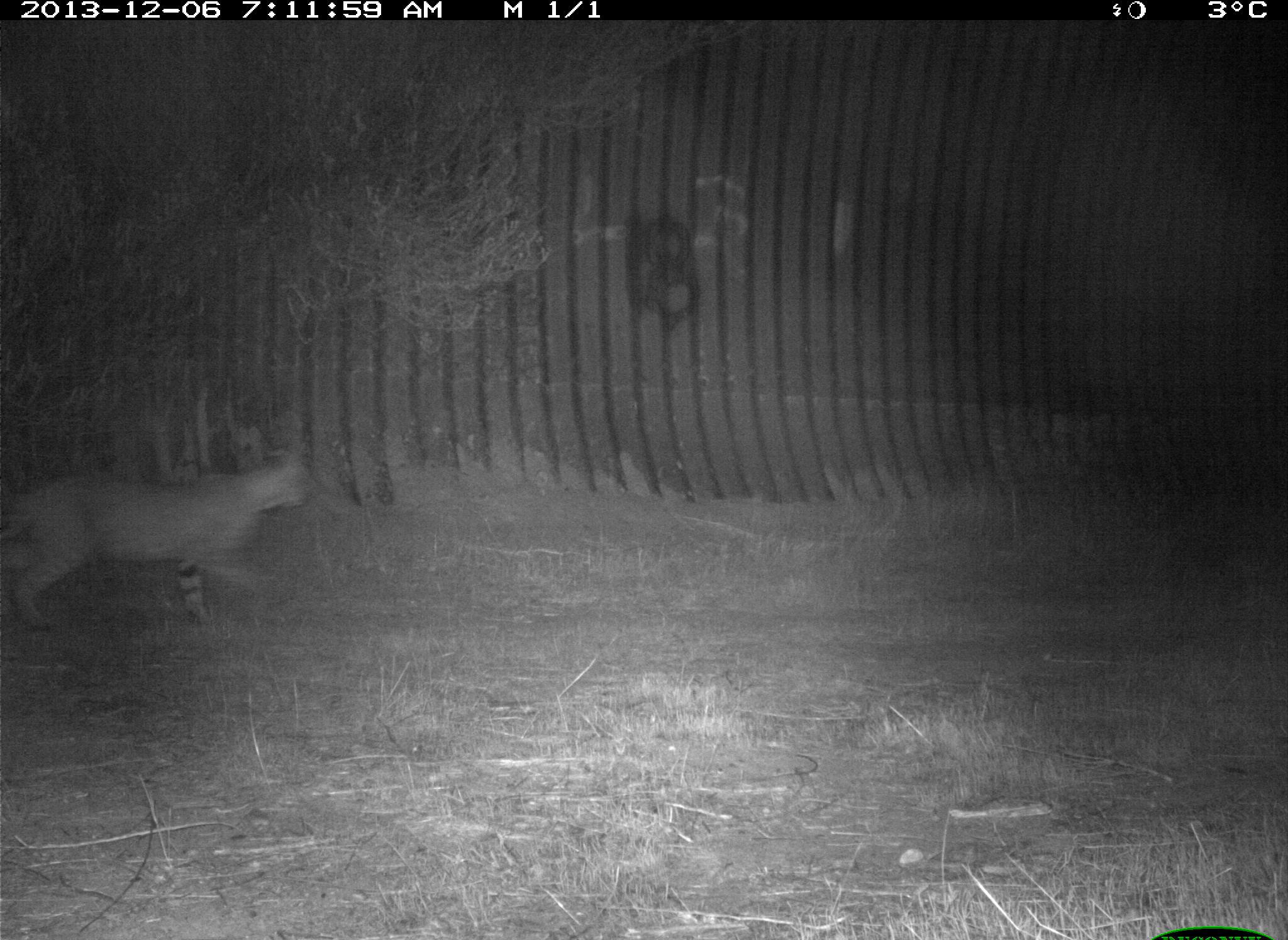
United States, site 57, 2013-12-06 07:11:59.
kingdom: Animalia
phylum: Chordata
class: Mammalia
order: Carnivora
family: Felidae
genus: Lynx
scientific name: Lynx rufus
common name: bobcat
Bobcat (Lynx rufus).